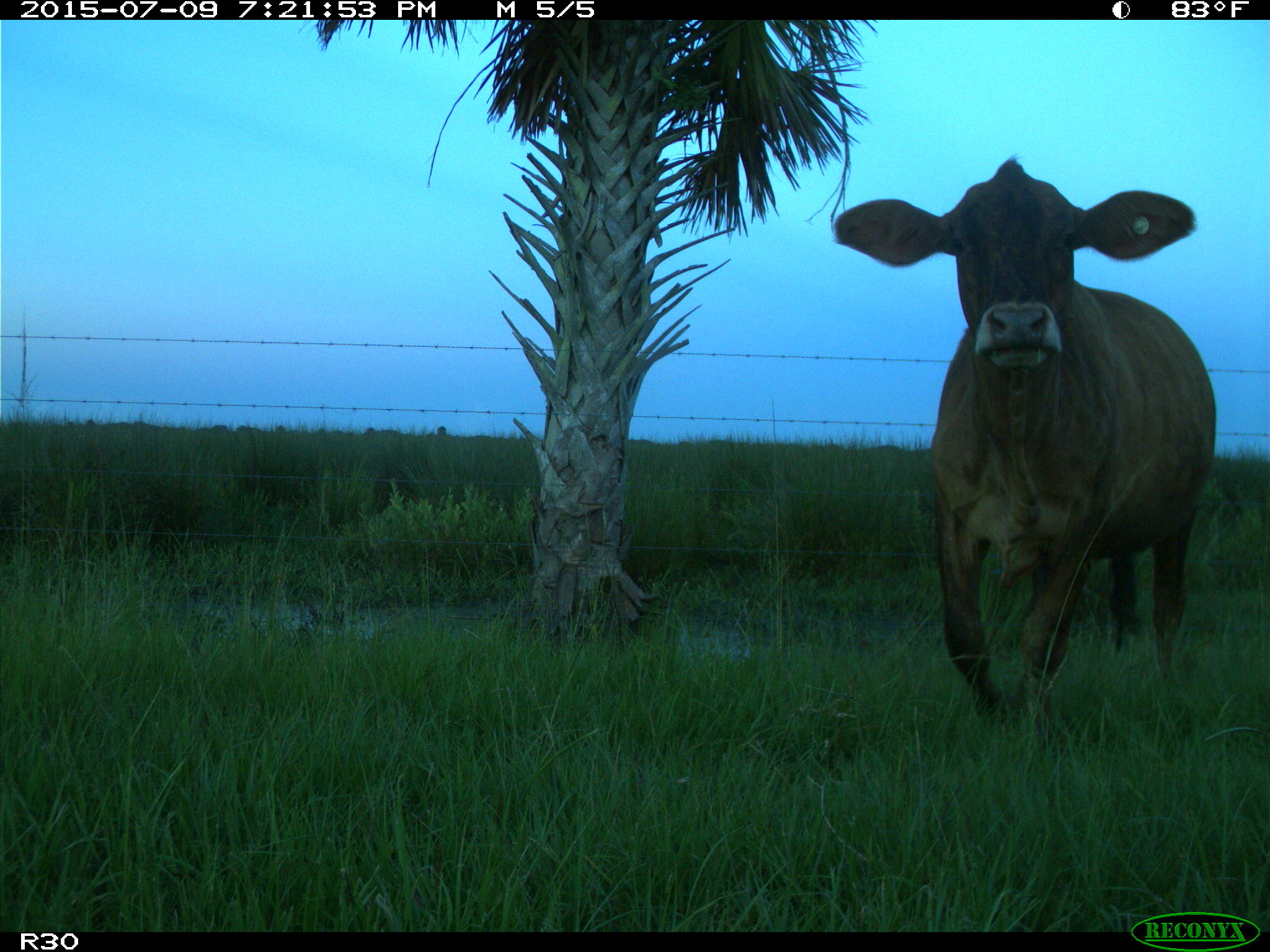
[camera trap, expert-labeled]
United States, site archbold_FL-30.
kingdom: Animalia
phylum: Chordata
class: Mammalia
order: Artiodactyla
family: Bovidae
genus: Bos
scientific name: Bos taurus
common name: domestic cow